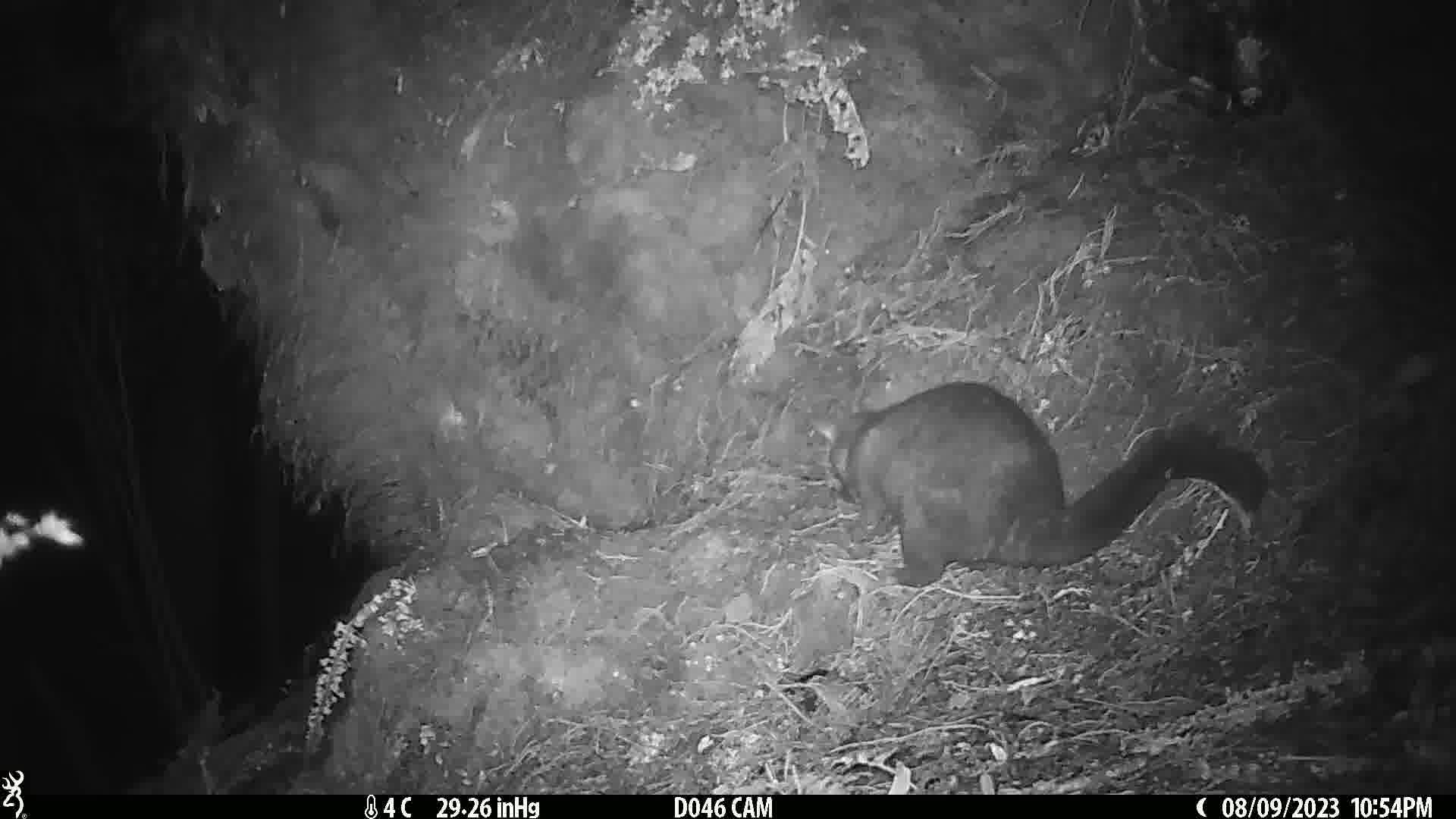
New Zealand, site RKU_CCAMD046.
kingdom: Animalia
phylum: Chordata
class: Mammalia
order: Diprotodontia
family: Phalangeridae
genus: Trichosurus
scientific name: Trichosurus vulpecula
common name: common brushtail possum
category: possum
Possum (common brushtail possum) (Trichosurus vulpecula).